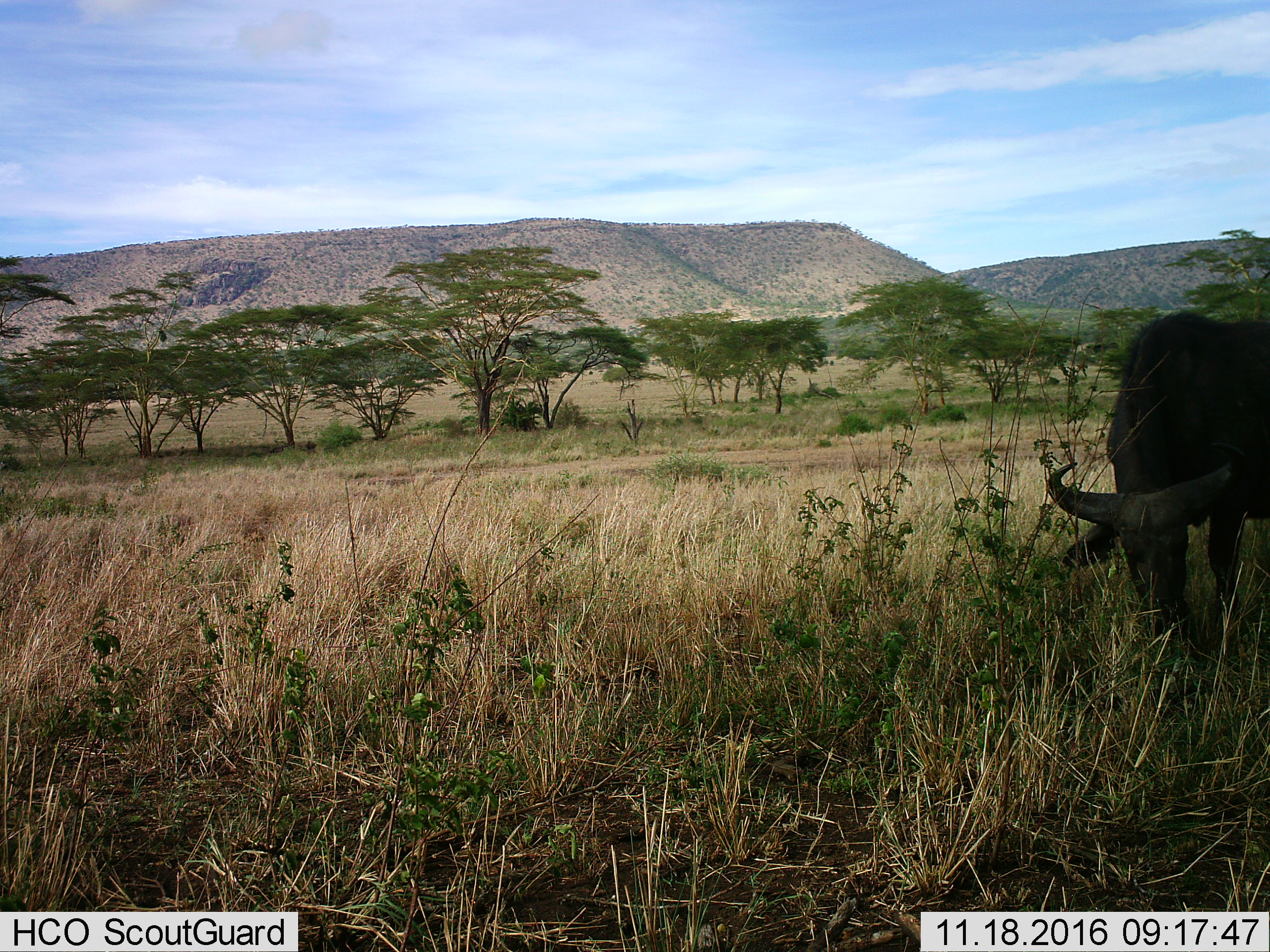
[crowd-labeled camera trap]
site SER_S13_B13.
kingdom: Animalia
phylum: Chordata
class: Mammalia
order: Artiodactyla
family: Bovidae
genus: Syncerus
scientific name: Syncerus caffer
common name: african buffalo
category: buffalo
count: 1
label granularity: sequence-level